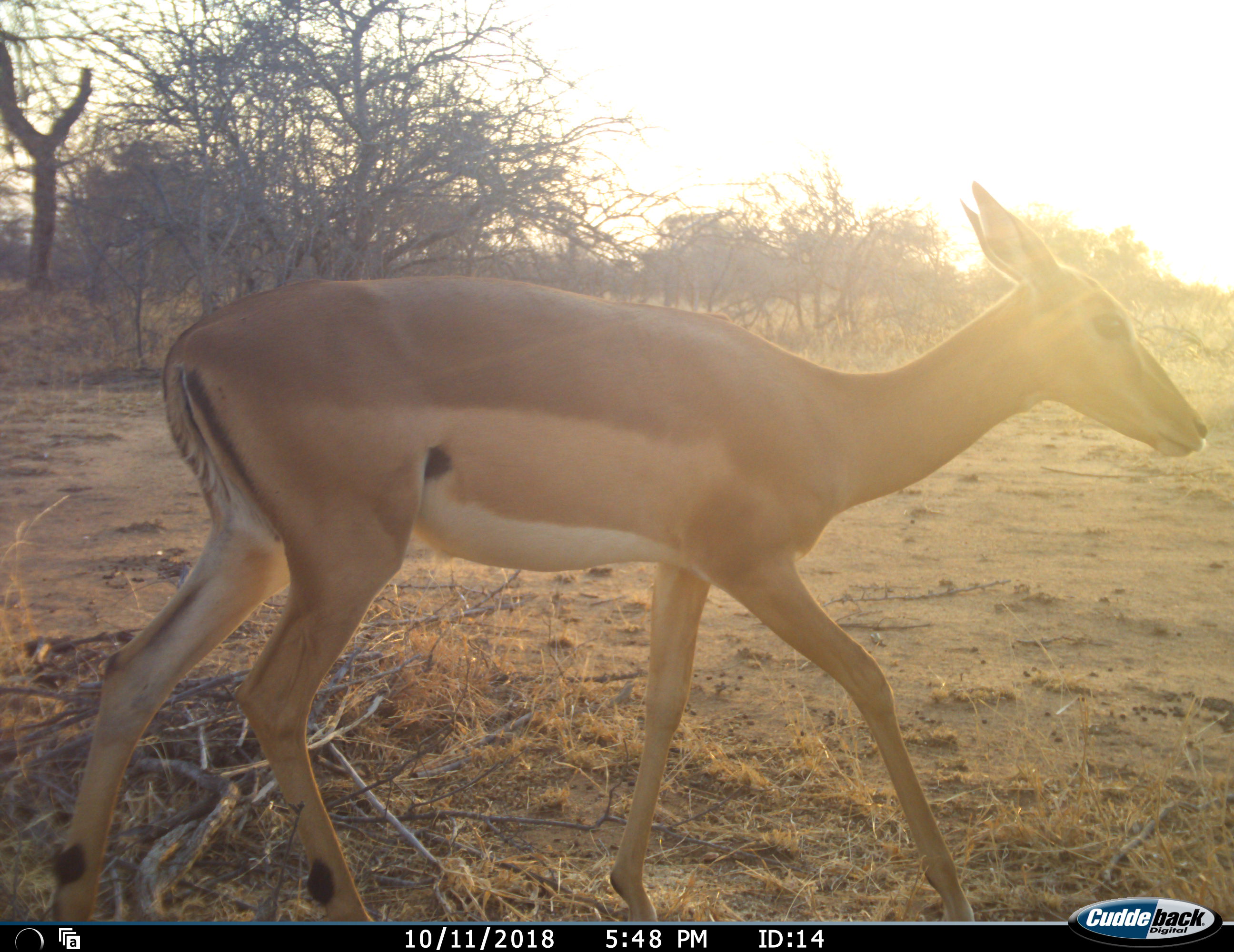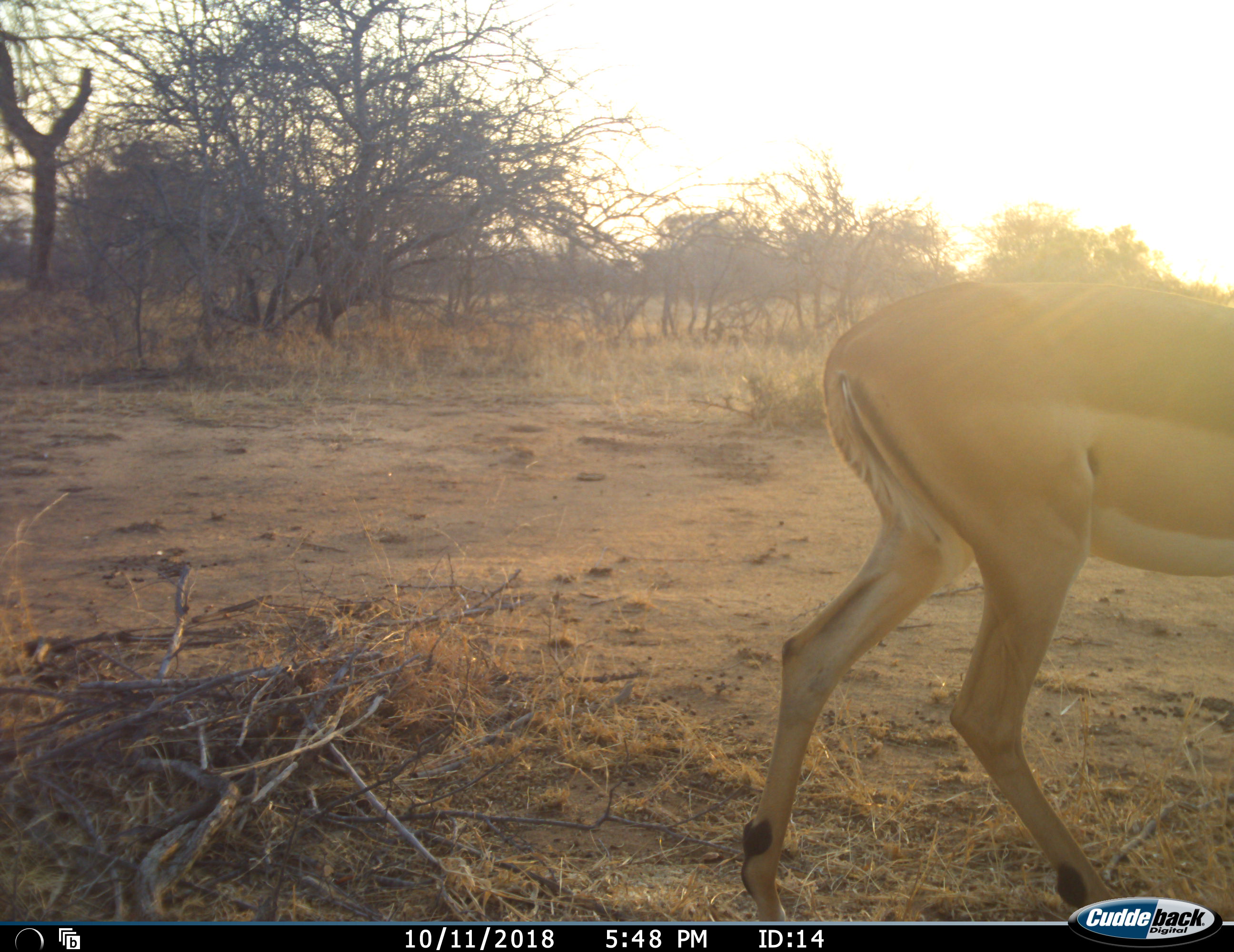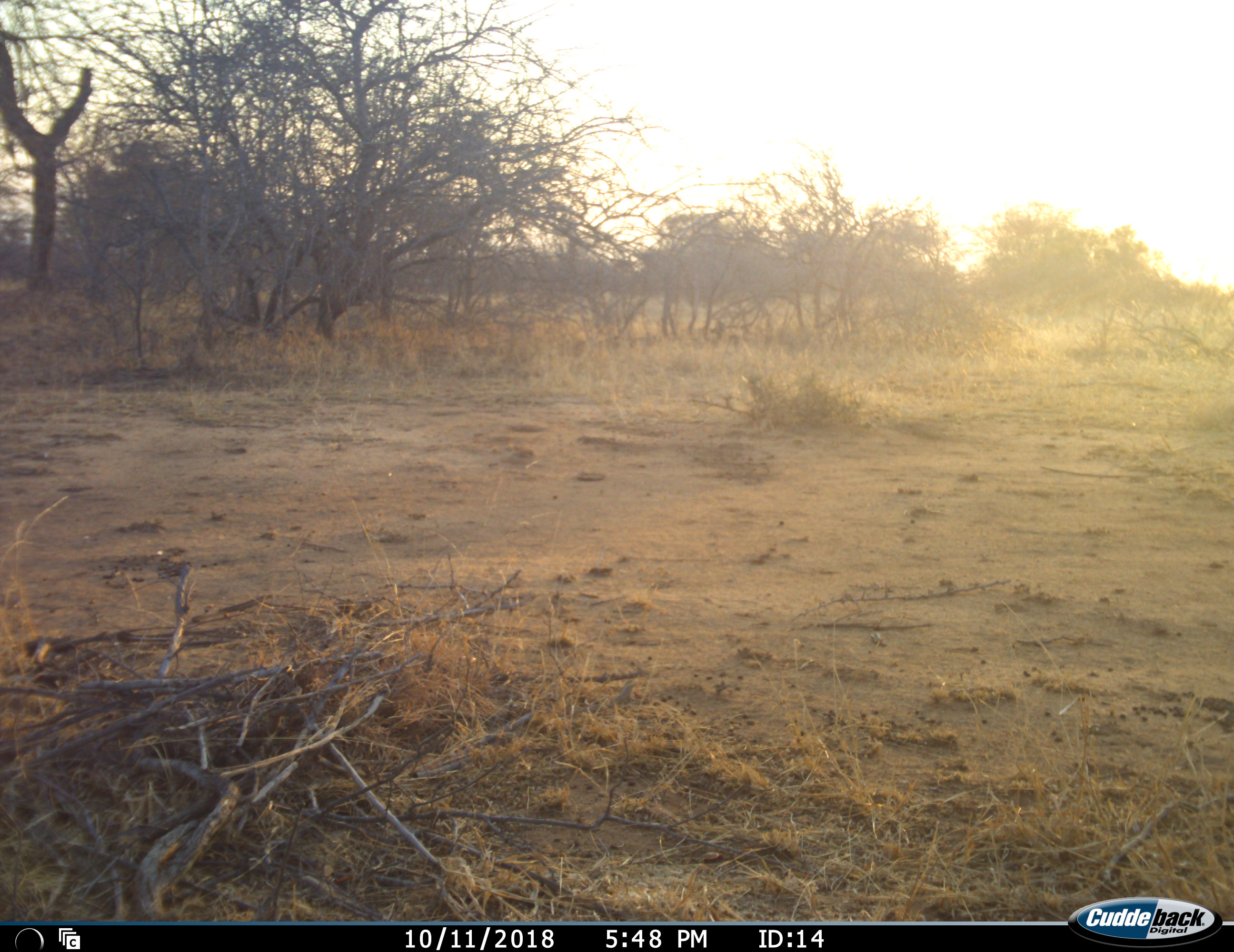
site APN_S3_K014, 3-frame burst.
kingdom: Animalia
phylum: Chordata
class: Mammalia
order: Artiodactyla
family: Bovidae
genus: Aepyceros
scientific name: Aepyceros melampus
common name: impala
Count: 1.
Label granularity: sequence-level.